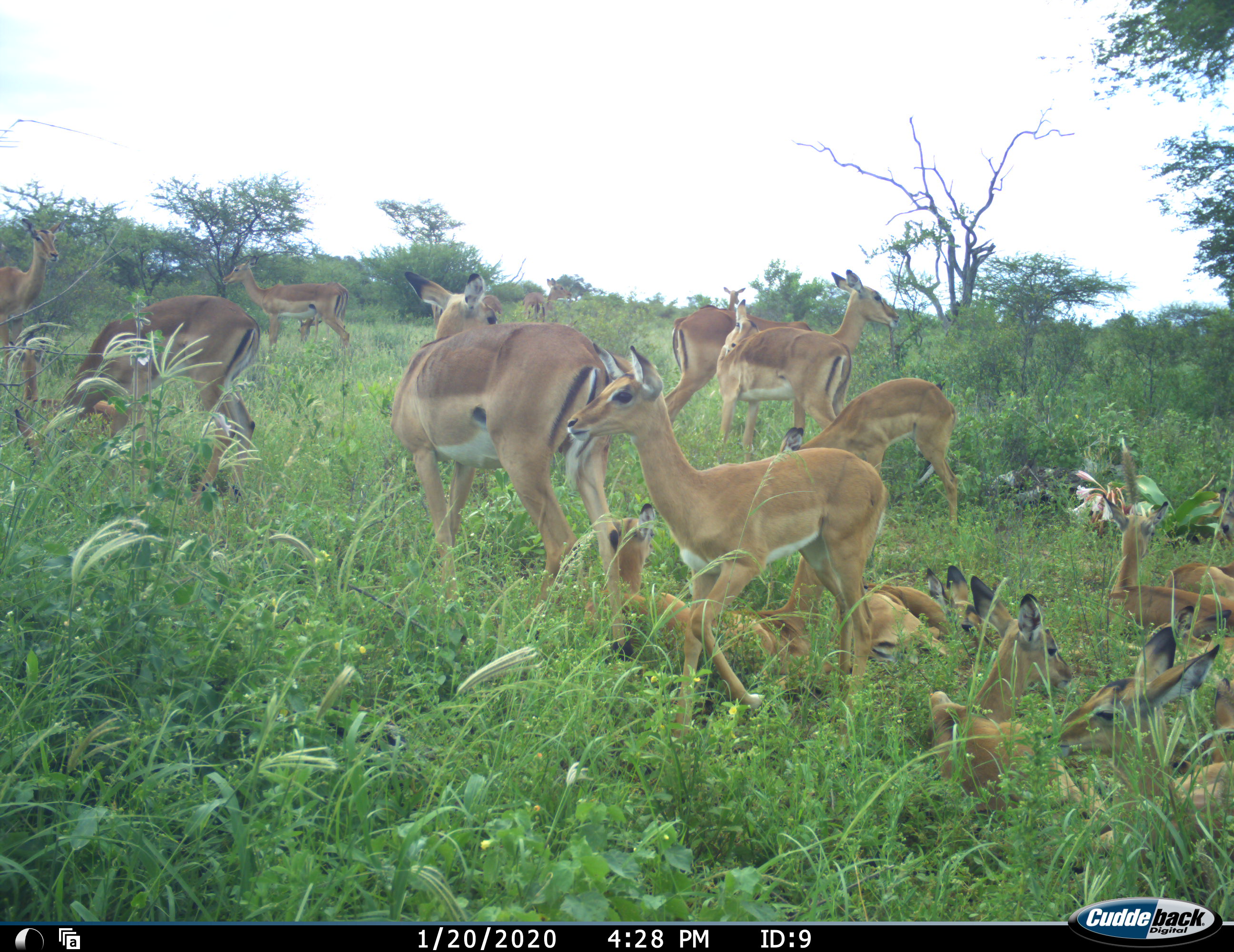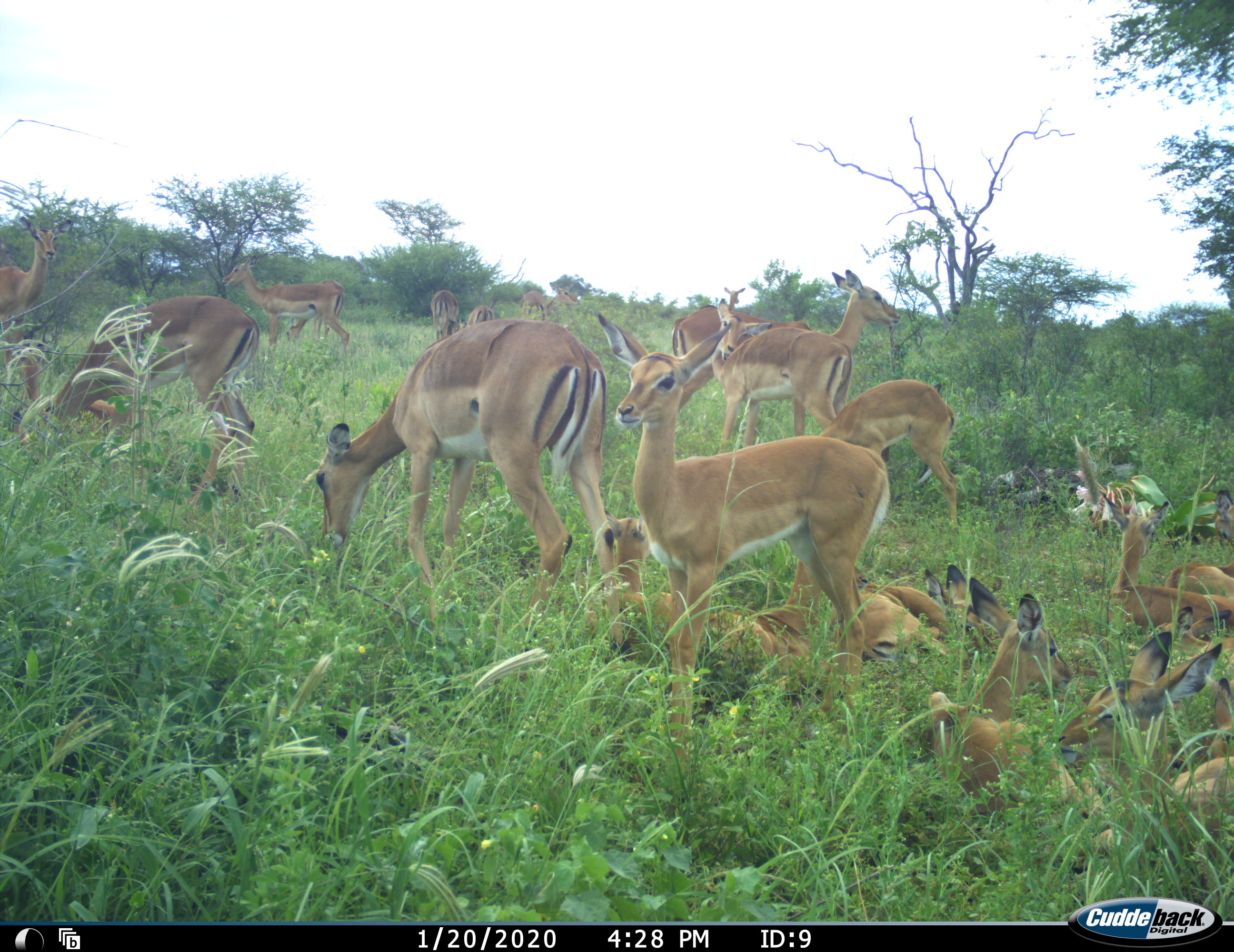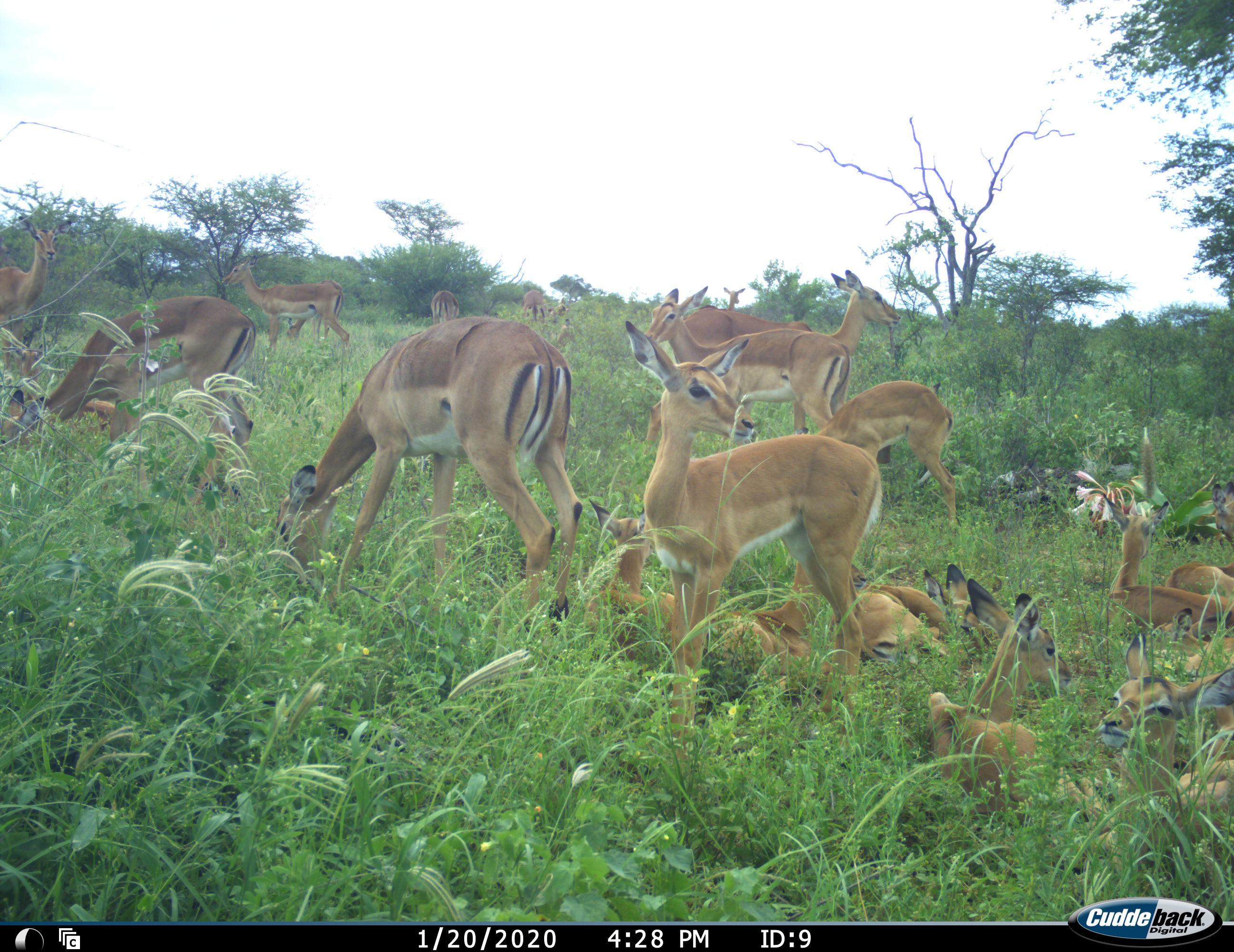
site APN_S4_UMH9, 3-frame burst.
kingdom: Animalia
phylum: Chordata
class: Mammalia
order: Artiodactyla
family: Bovidae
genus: Aepyceros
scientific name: Aepyceros melampus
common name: impala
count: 11-50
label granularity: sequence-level